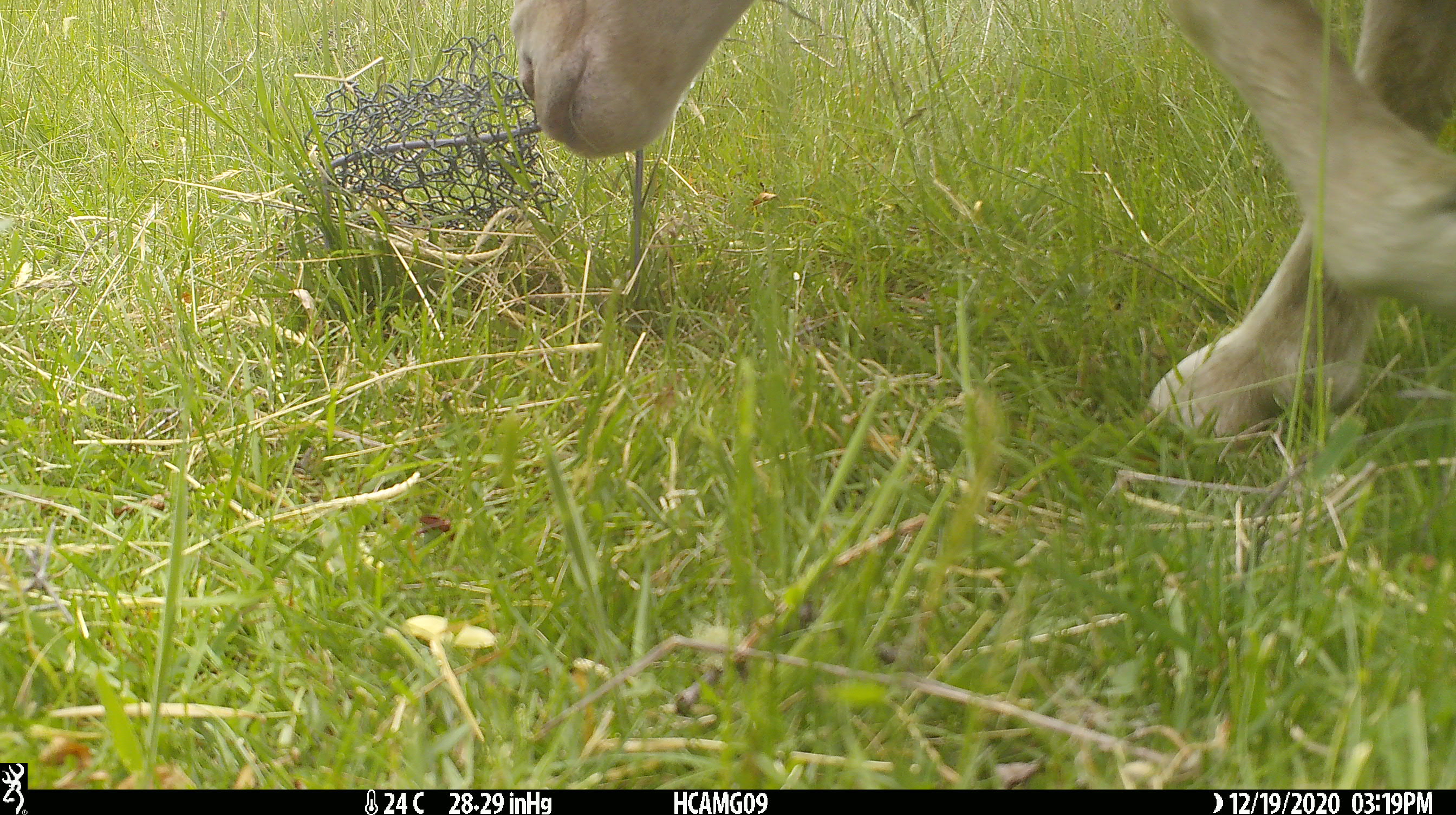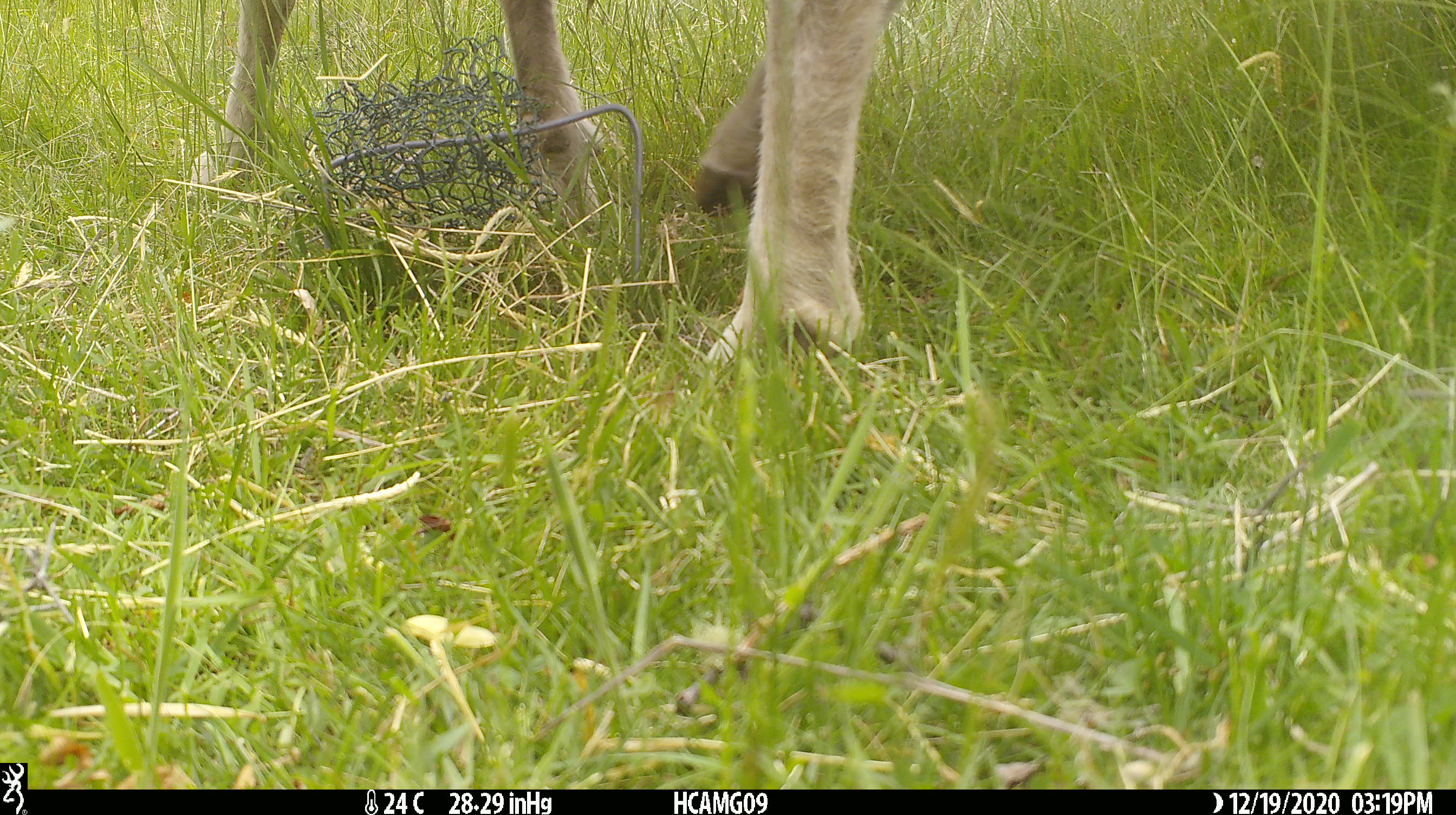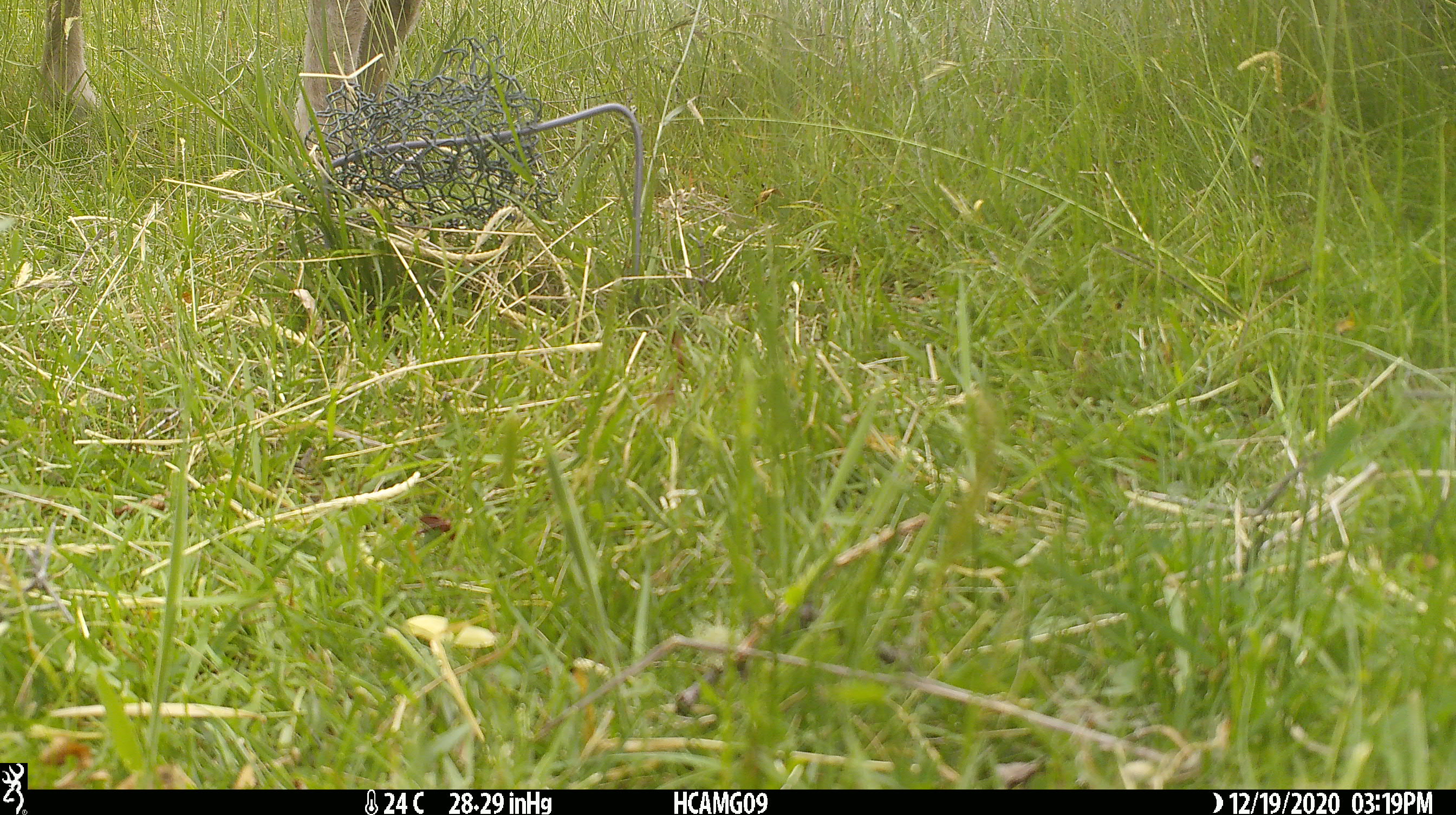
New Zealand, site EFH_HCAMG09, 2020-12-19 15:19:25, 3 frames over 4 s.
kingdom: Animalia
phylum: Chordata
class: Mammalia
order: Artiodactyla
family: Bovidae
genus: Ovis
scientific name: Ovis aries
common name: domestic sheep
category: sheep